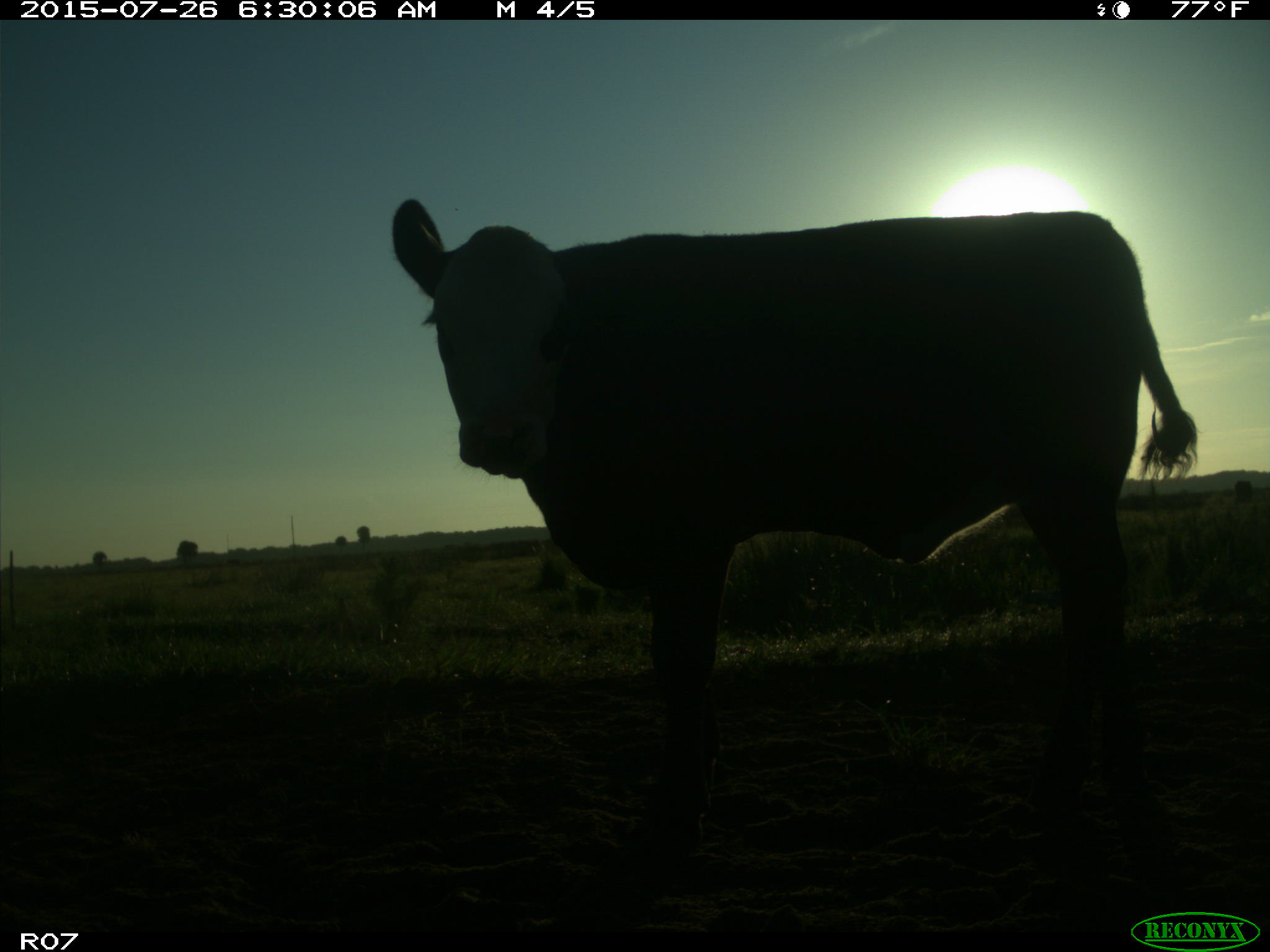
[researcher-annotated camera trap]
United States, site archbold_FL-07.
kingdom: Animalia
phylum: Chordata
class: Mammalia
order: Artiodactyla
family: Bovidae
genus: Bos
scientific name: Bos taurus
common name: domestic cow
Bos taurus (domestic cow).